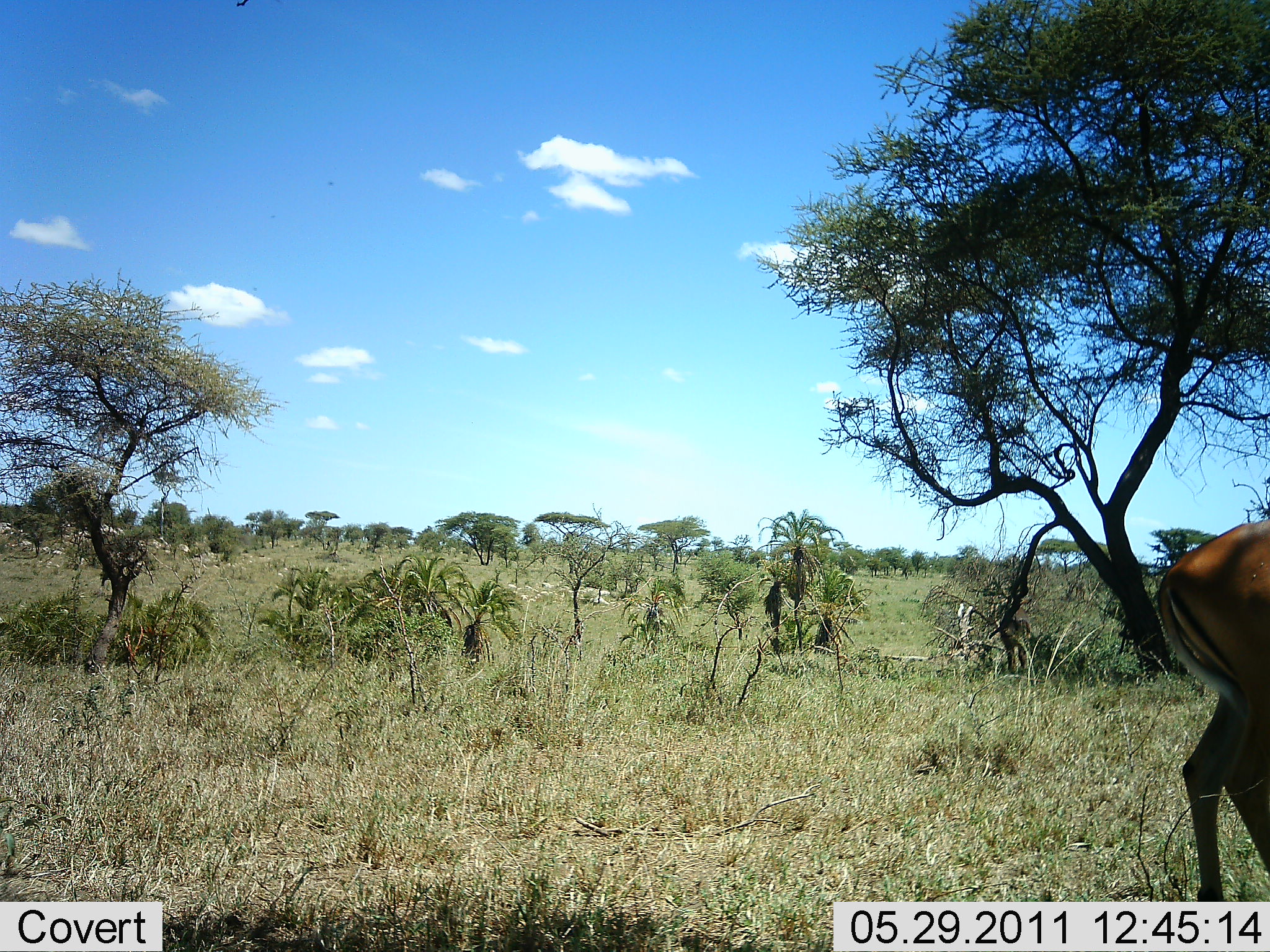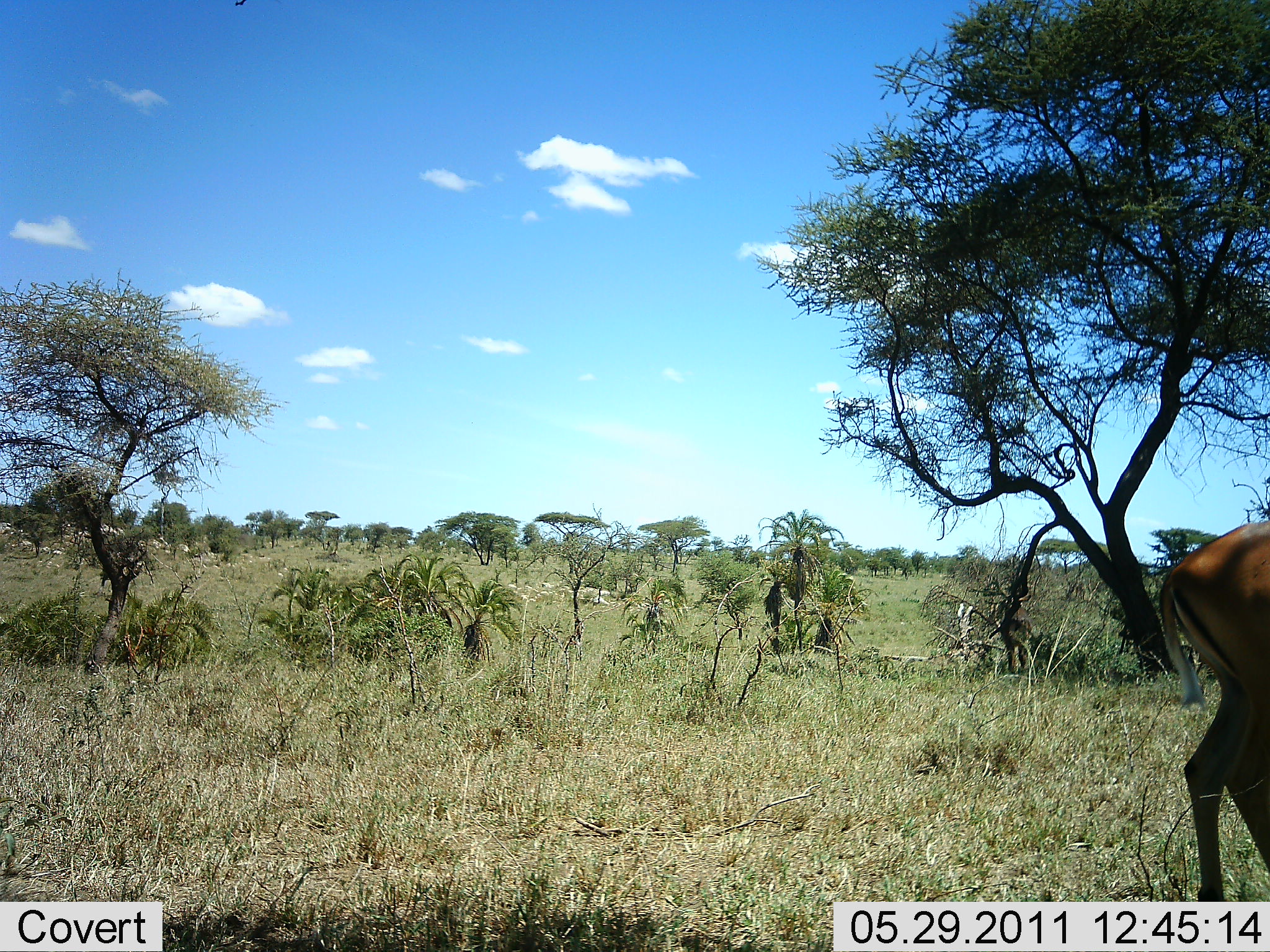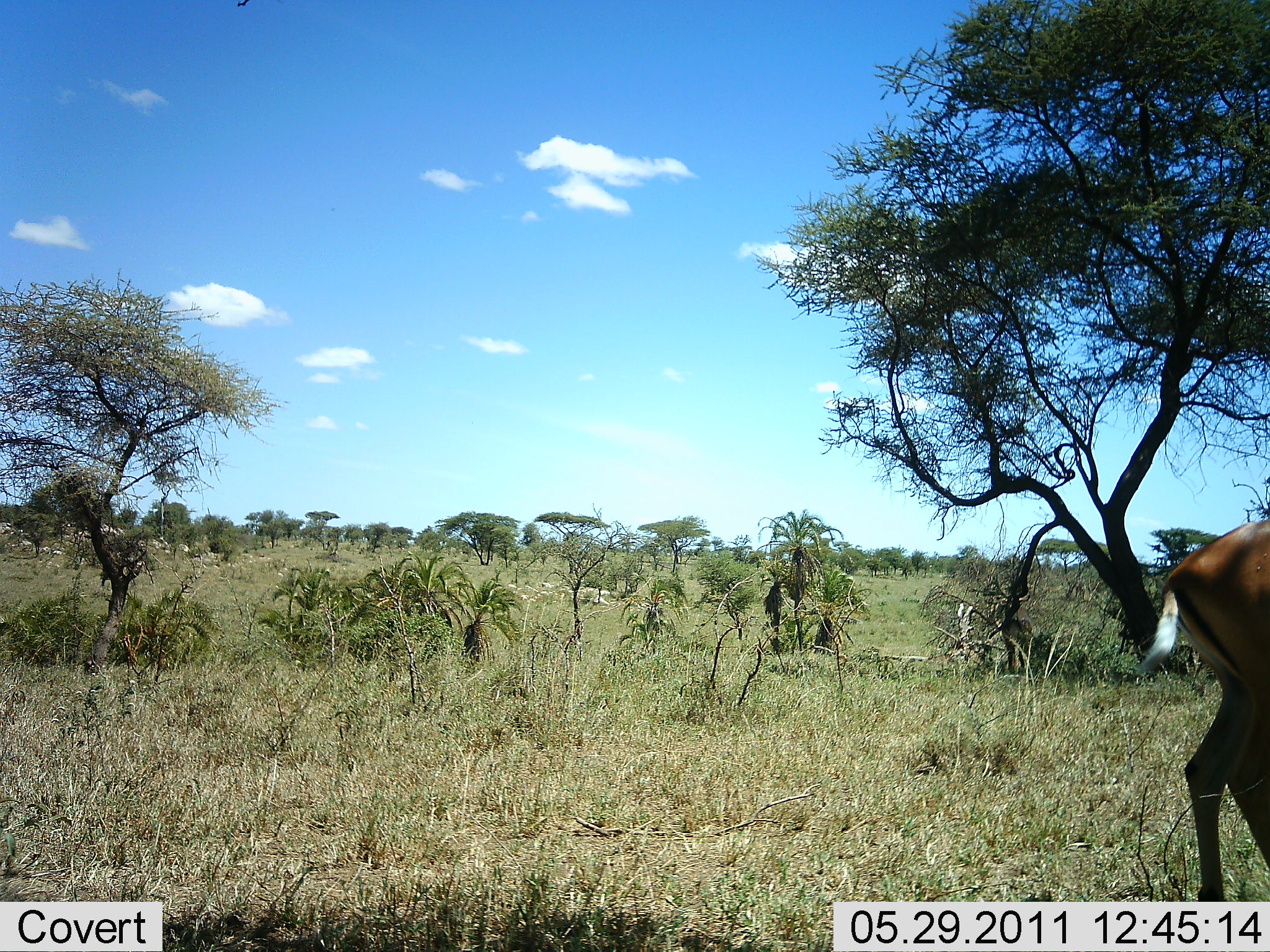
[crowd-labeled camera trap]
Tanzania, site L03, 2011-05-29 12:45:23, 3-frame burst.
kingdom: Animalia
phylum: Chordata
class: Mammalia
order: Artiodactyla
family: Bovidae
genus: Nanger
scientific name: Nanger granti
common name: grant's gazelle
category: gazellegrants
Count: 1.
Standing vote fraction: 80%.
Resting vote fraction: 0%.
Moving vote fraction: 10%.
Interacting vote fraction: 0%.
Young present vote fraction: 0%.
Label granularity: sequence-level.